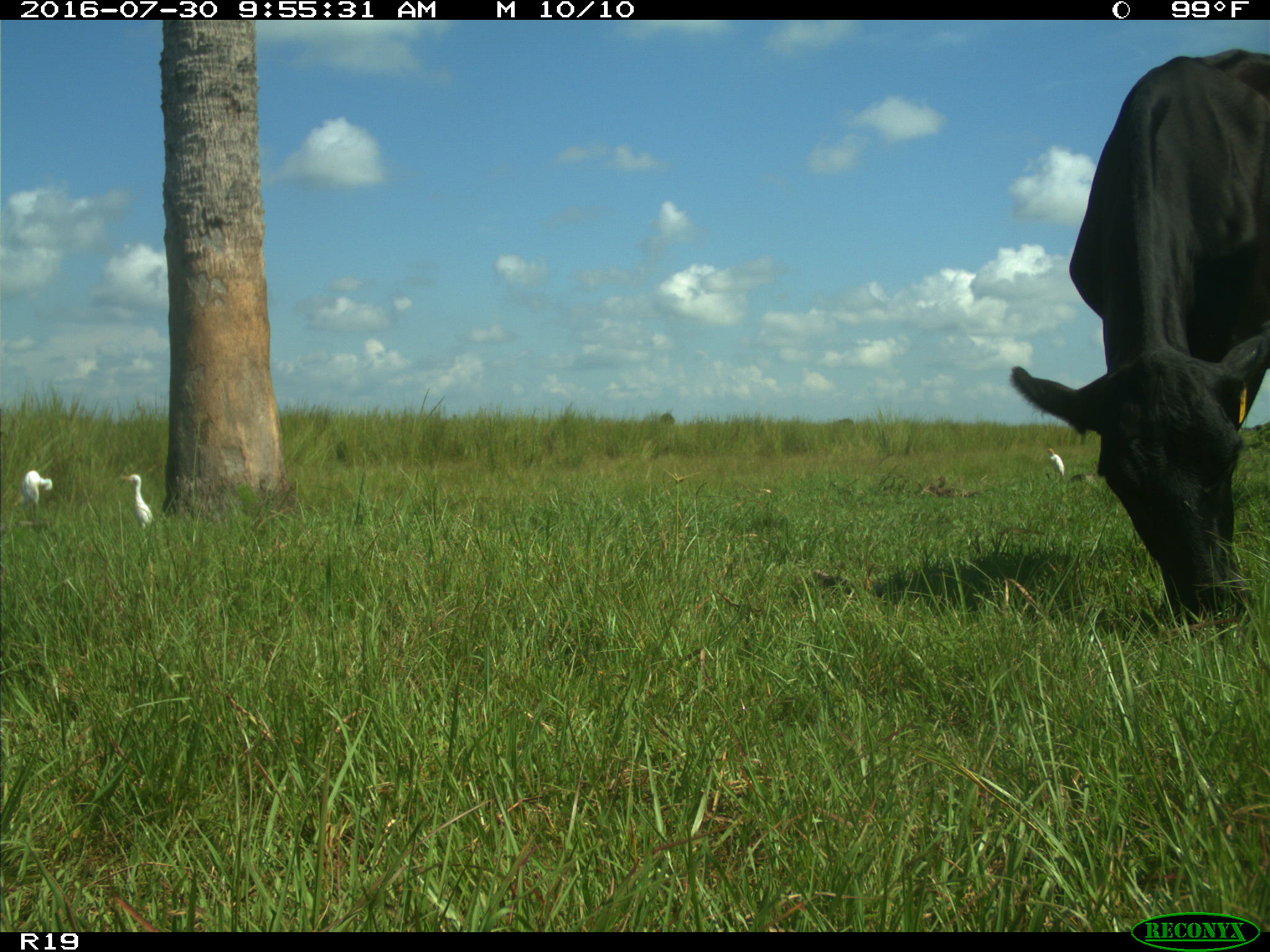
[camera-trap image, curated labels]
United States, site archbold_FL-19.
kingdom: Animalia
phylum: Chordata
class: Mammalia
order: Artiodactyla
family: Bovidae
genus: Bos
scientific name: Bos taurus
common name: domestic cow